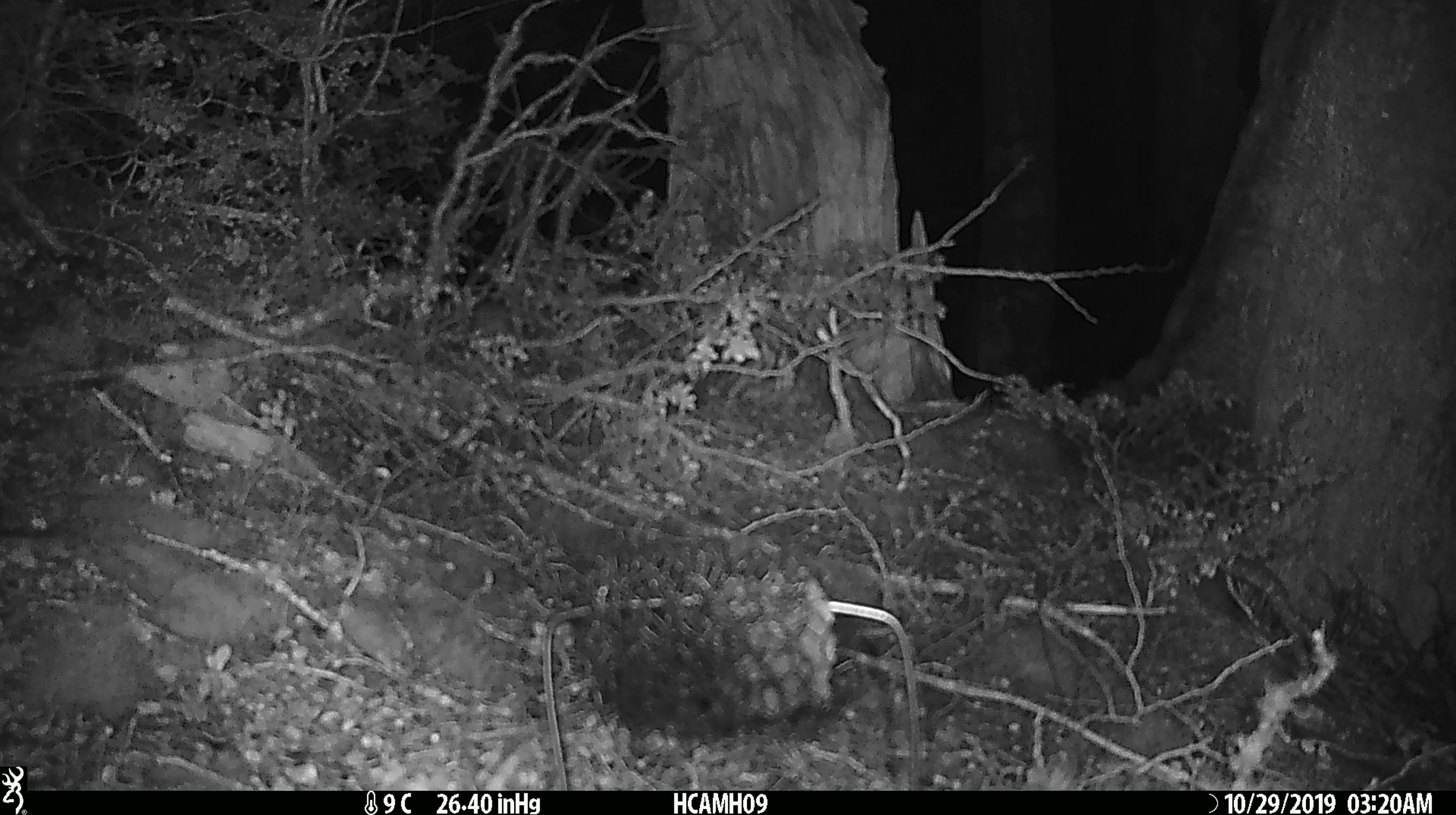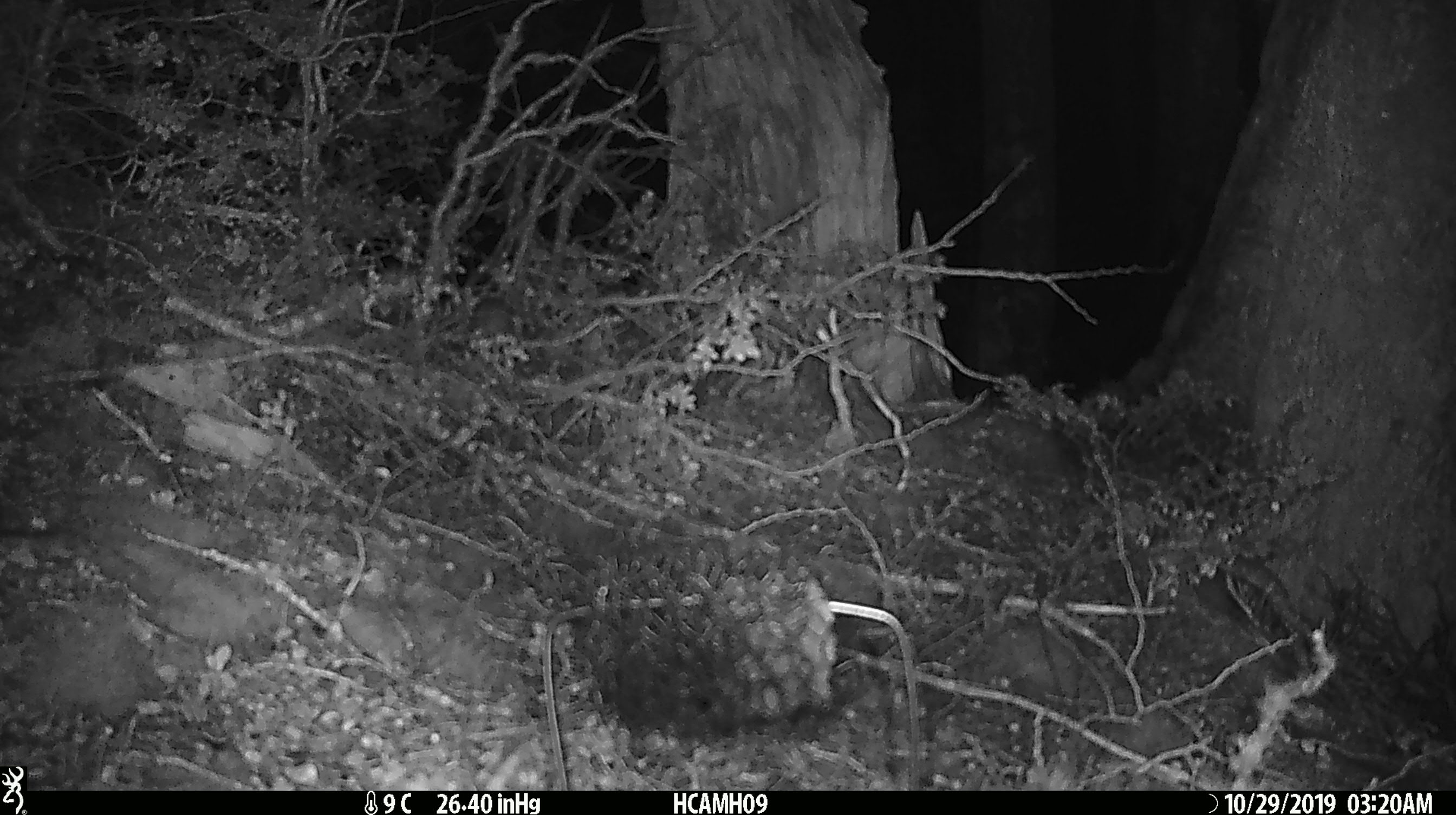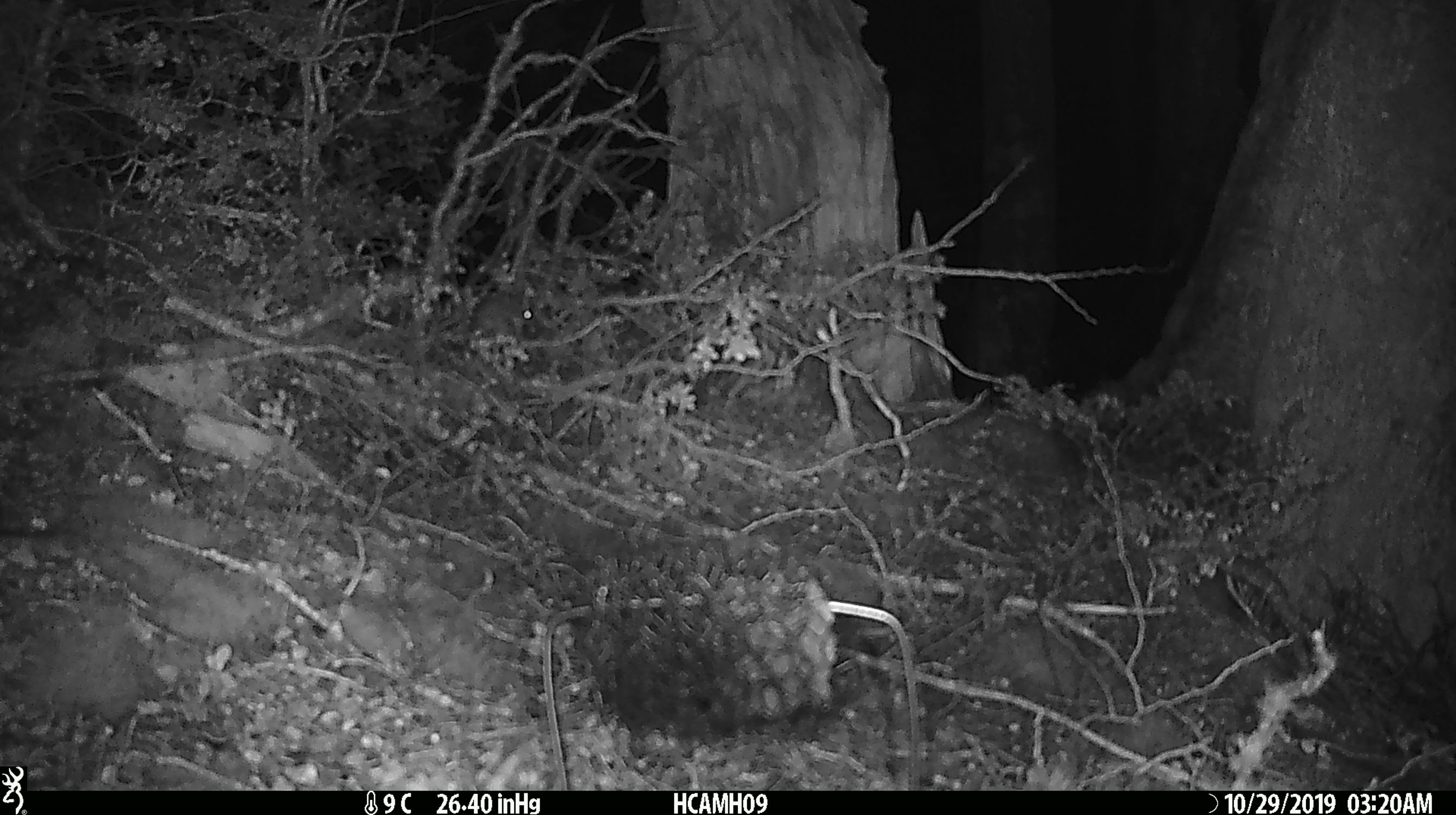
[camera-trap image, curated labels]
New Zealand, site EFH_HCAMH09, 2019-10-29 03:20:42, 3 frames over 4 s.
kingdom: Animalia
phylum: Chordata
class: Mammalia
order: Rodentia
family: Muridae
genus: Mus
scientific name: Mus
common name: mouse